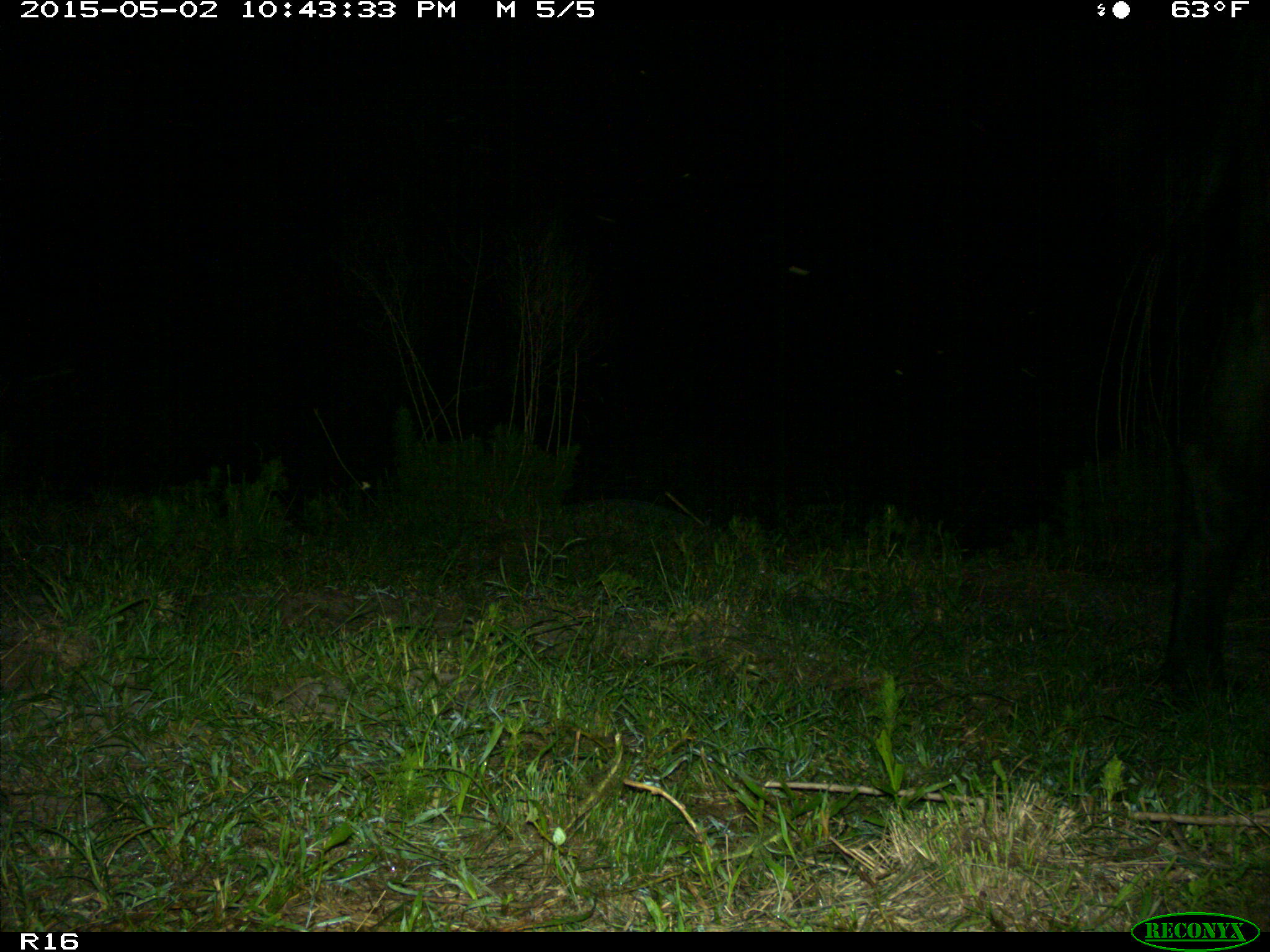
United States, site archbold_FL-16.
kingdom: Animalia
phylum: Chordata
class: Mammalia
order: Artiodactyla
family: Bovidae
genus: Bos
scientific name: Bos taurus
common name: domestic cow